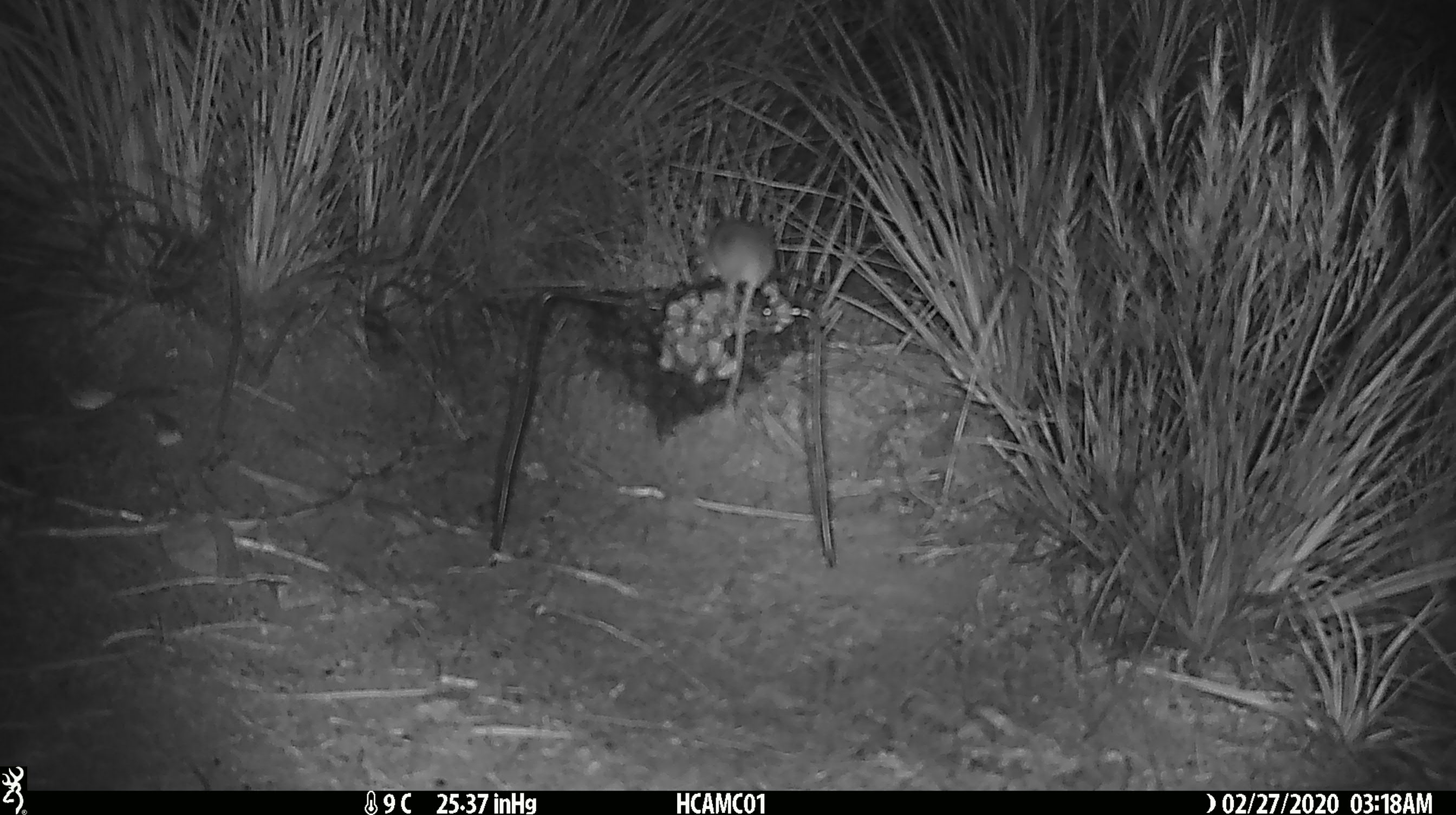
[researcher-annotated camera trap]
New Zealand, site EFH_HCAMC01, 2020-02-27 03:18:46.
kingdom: Animalia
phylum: Chordata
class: Mammalia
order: Rodentia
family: Muridae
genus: Mus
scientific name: Mus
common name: mouse